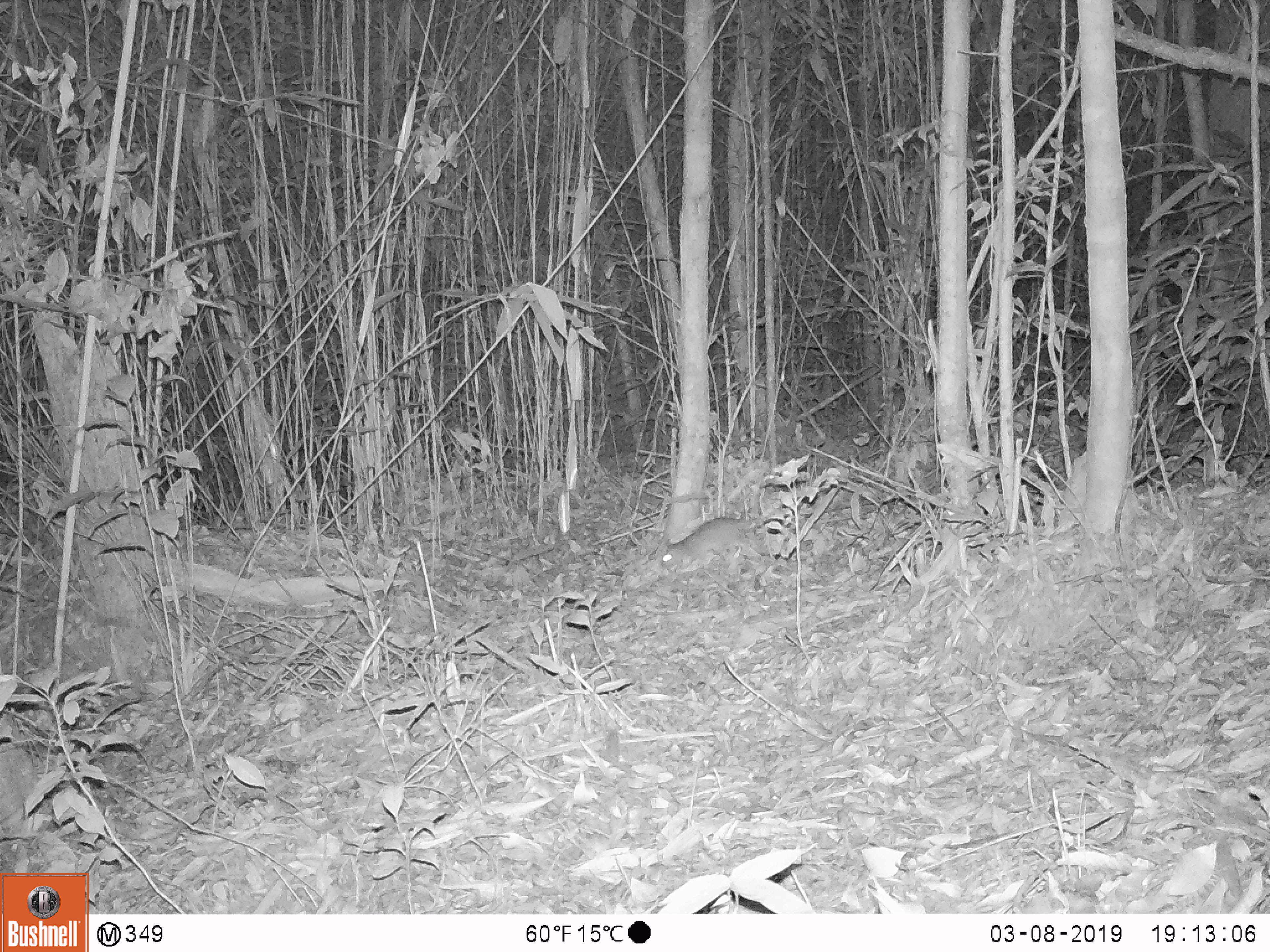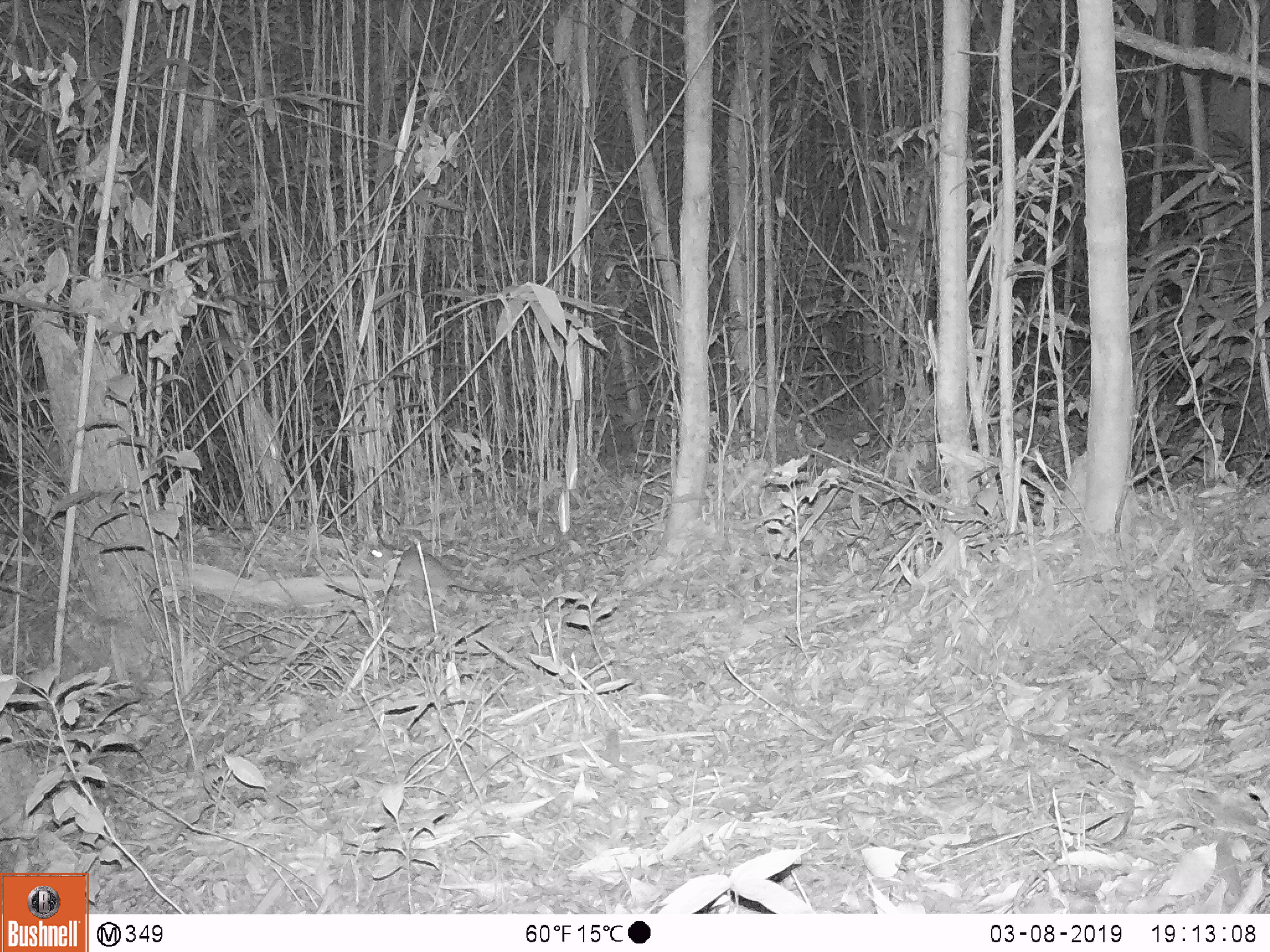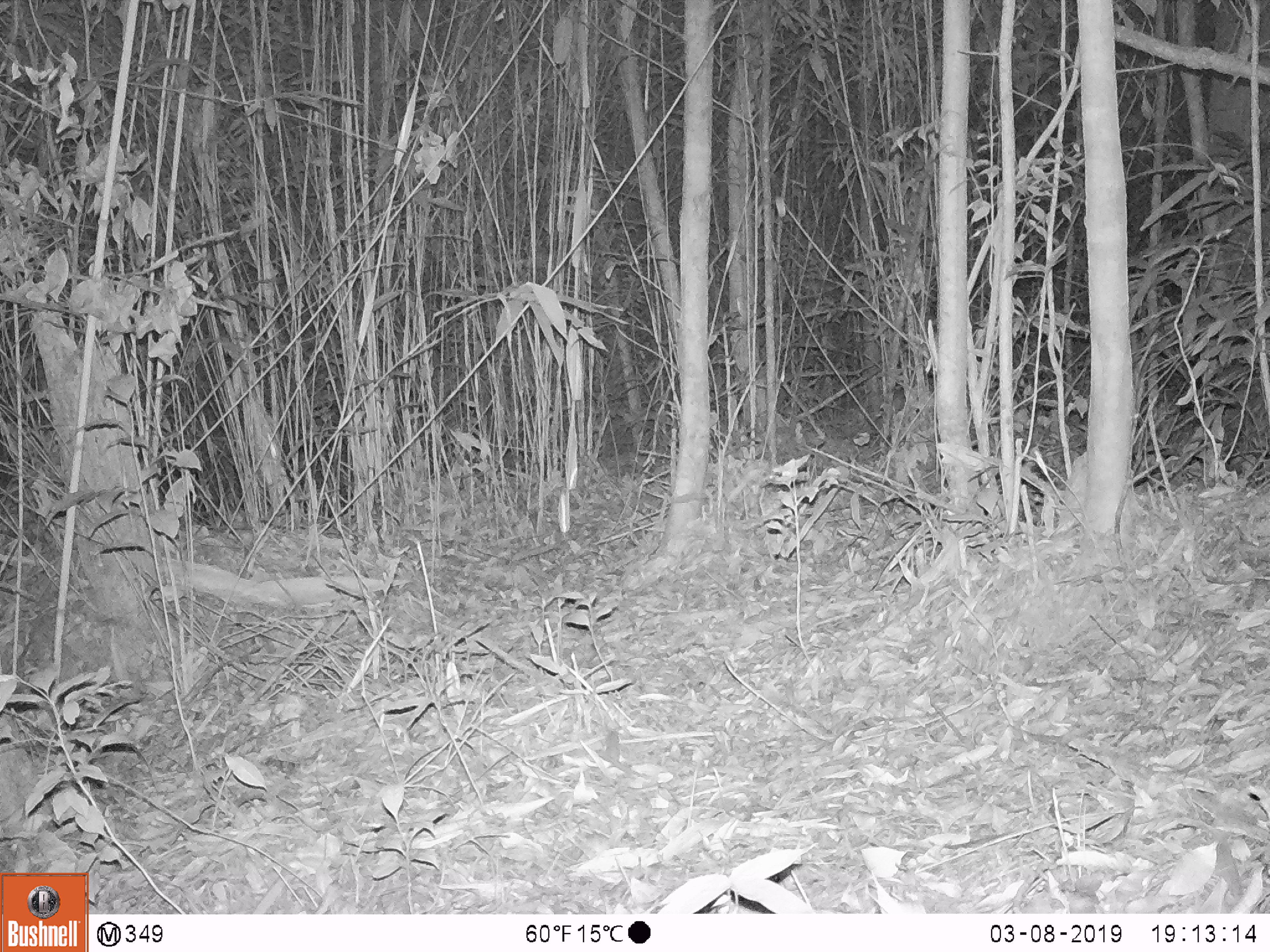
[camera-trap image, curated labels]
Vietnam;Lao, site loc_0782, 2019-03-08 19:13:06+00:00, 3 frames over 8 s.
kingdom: Animalia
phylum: Chordata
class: Mammalia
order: Rodentia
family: Muridae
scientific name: Muridae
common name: old-world mice and rats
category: unidentified murid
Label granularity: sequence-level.